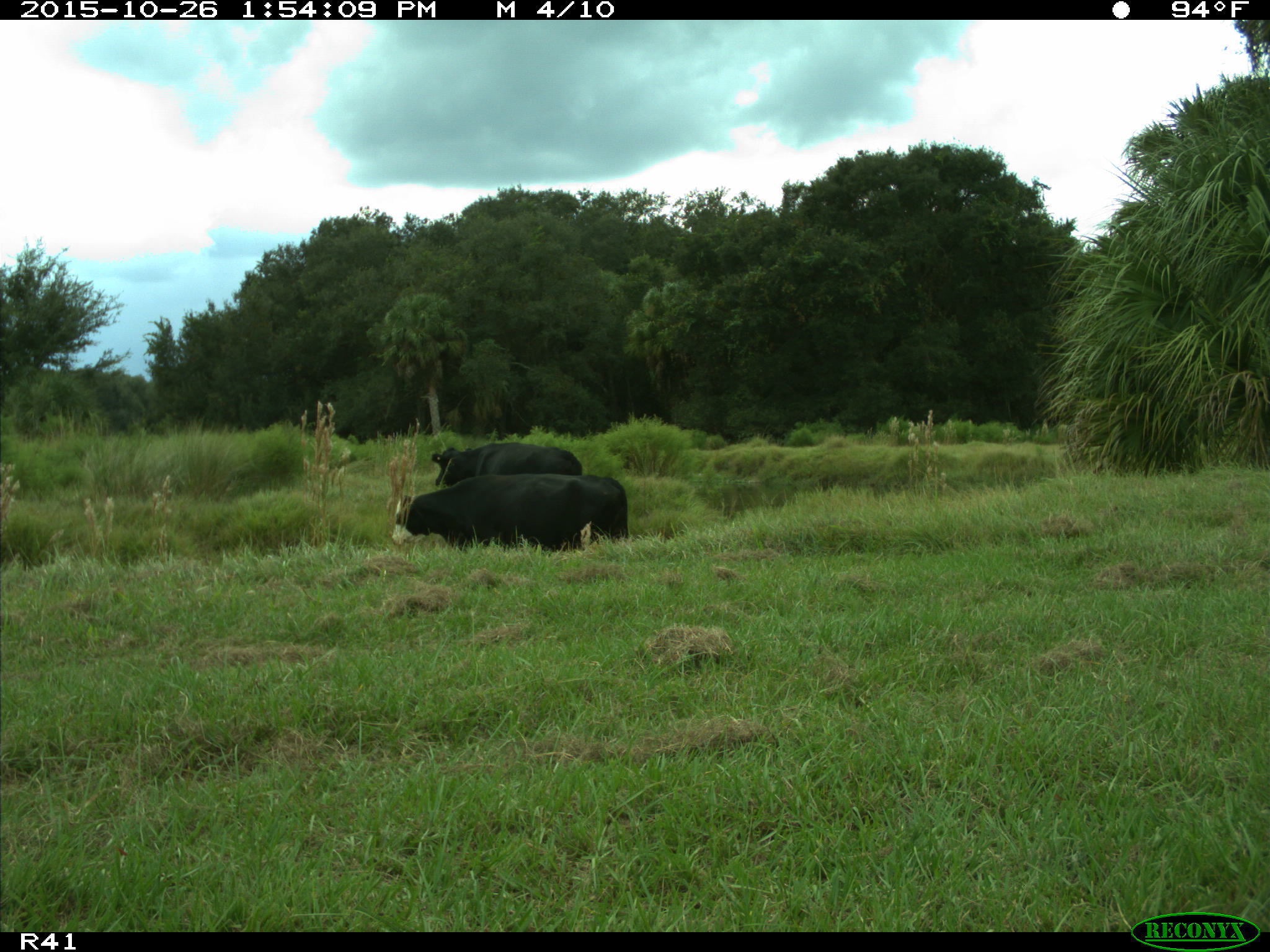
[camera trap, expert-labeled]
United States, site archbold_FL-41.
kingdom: Animalia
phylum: Chordata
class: Mammalia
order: Artiodactyla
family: Bovidae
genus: Bos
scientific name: Bos taurus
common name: domestic cow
Bos taurus (domestic cow).